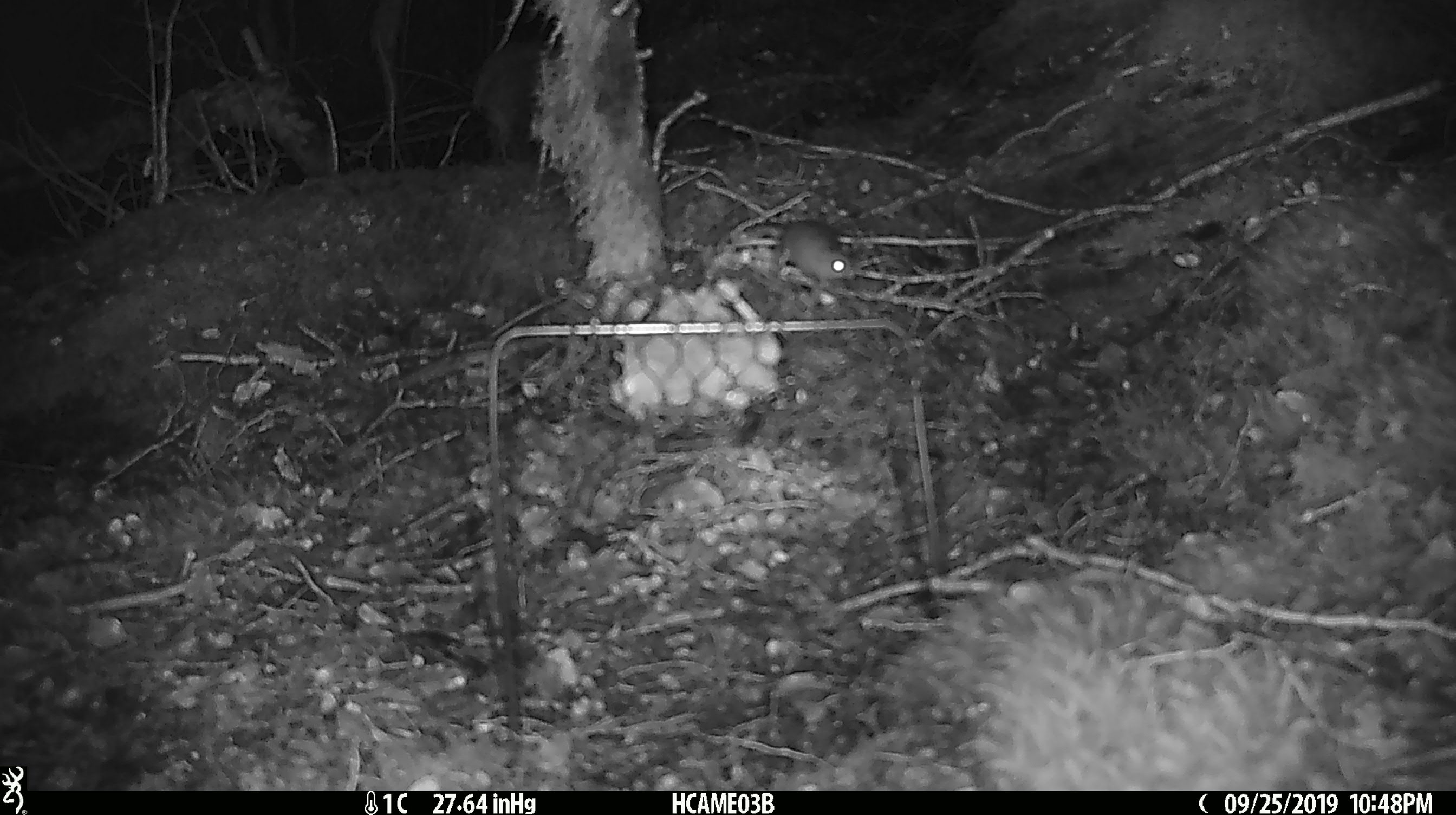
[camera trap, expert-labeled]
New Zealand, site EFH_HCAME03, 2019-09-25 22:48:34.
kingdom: Animalia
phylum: Chordata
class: Mammalia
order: Rodentia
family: Muridae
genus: Mus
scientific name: Mus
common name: mouse